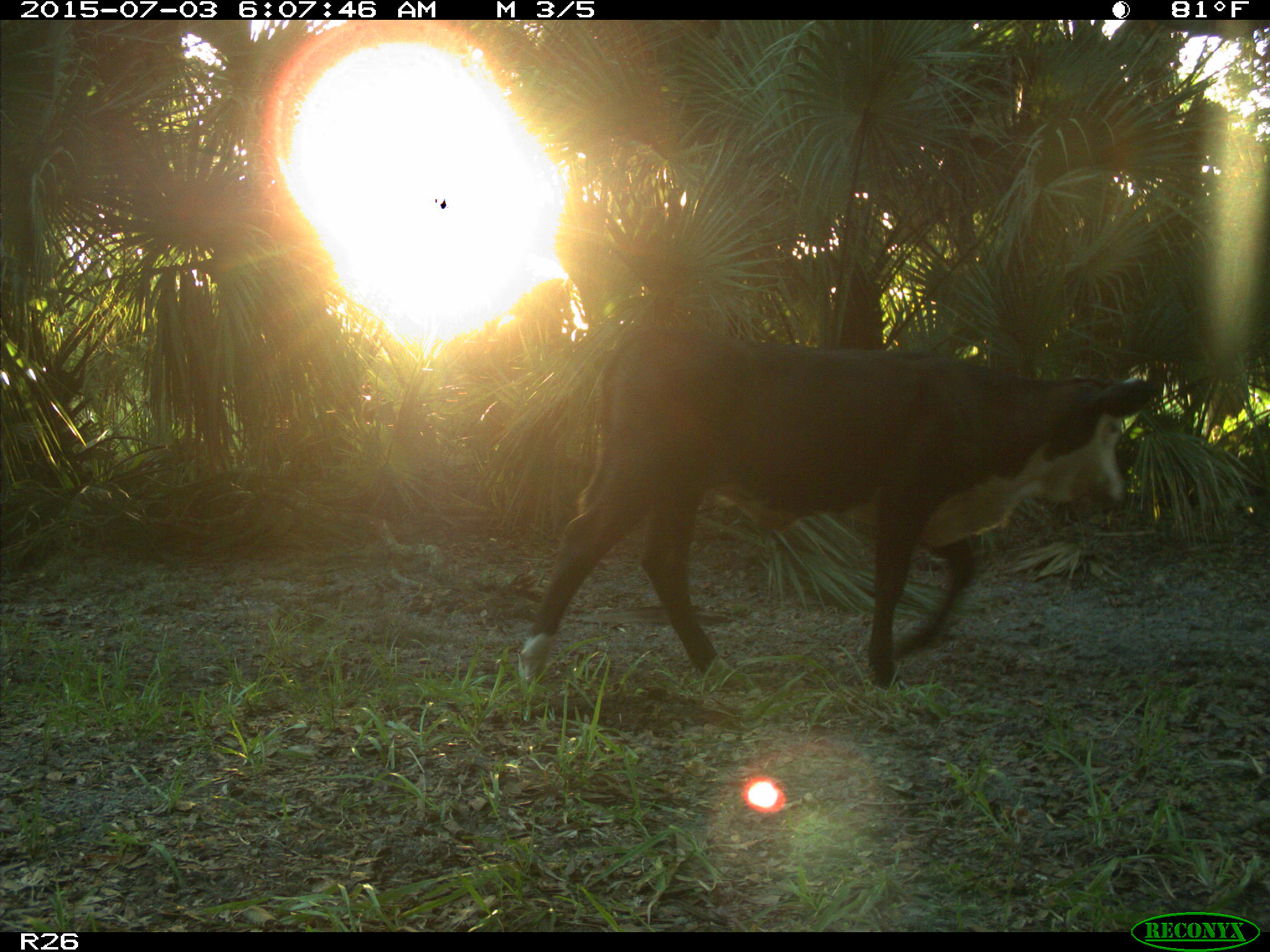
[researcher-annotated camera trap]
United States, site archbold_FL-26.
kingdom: Animalia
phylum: Chordata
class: Mammalia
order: Artiodactyla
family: Bovidae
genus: Bos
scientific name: Bos taurus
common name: domestic cow